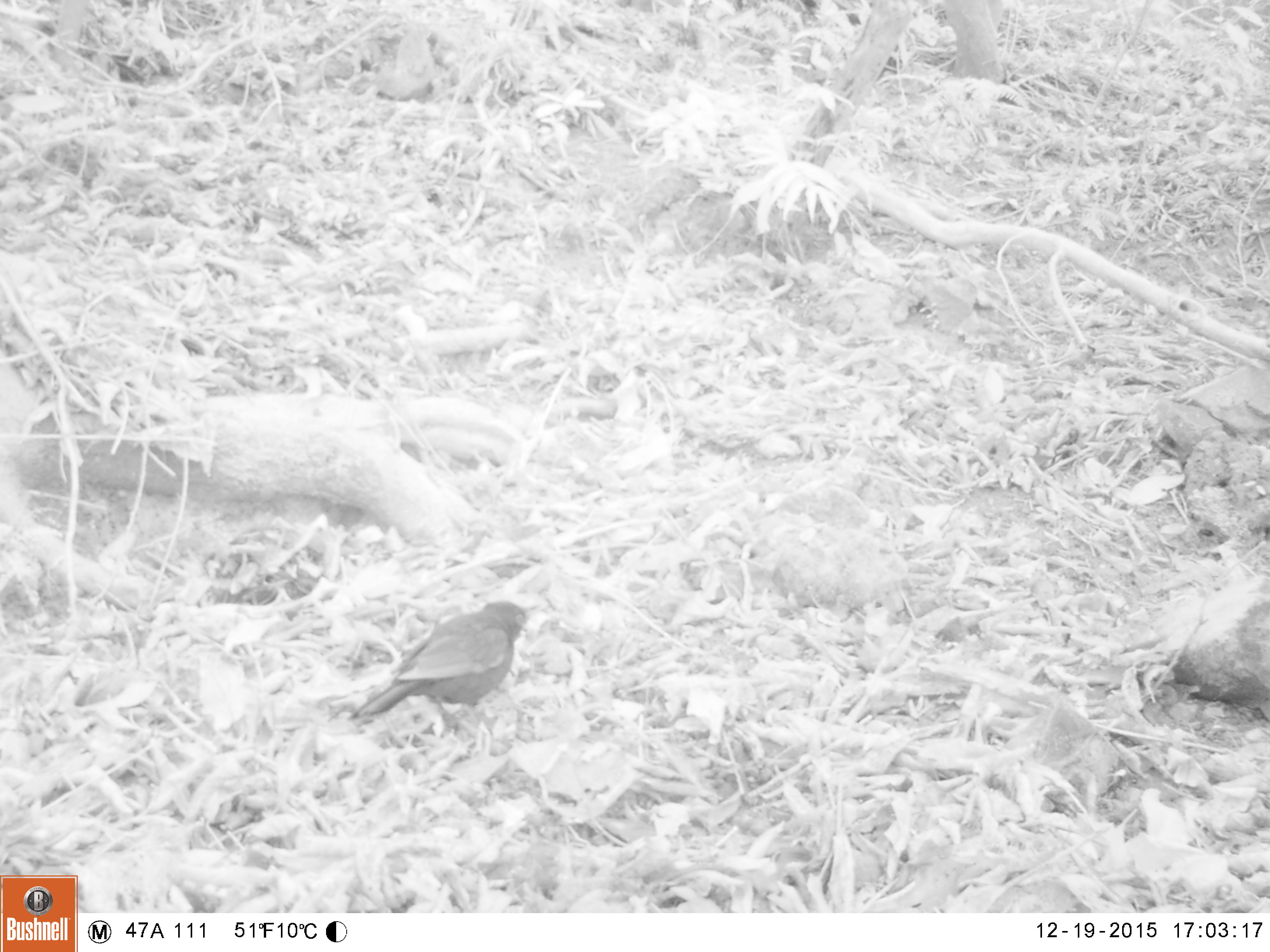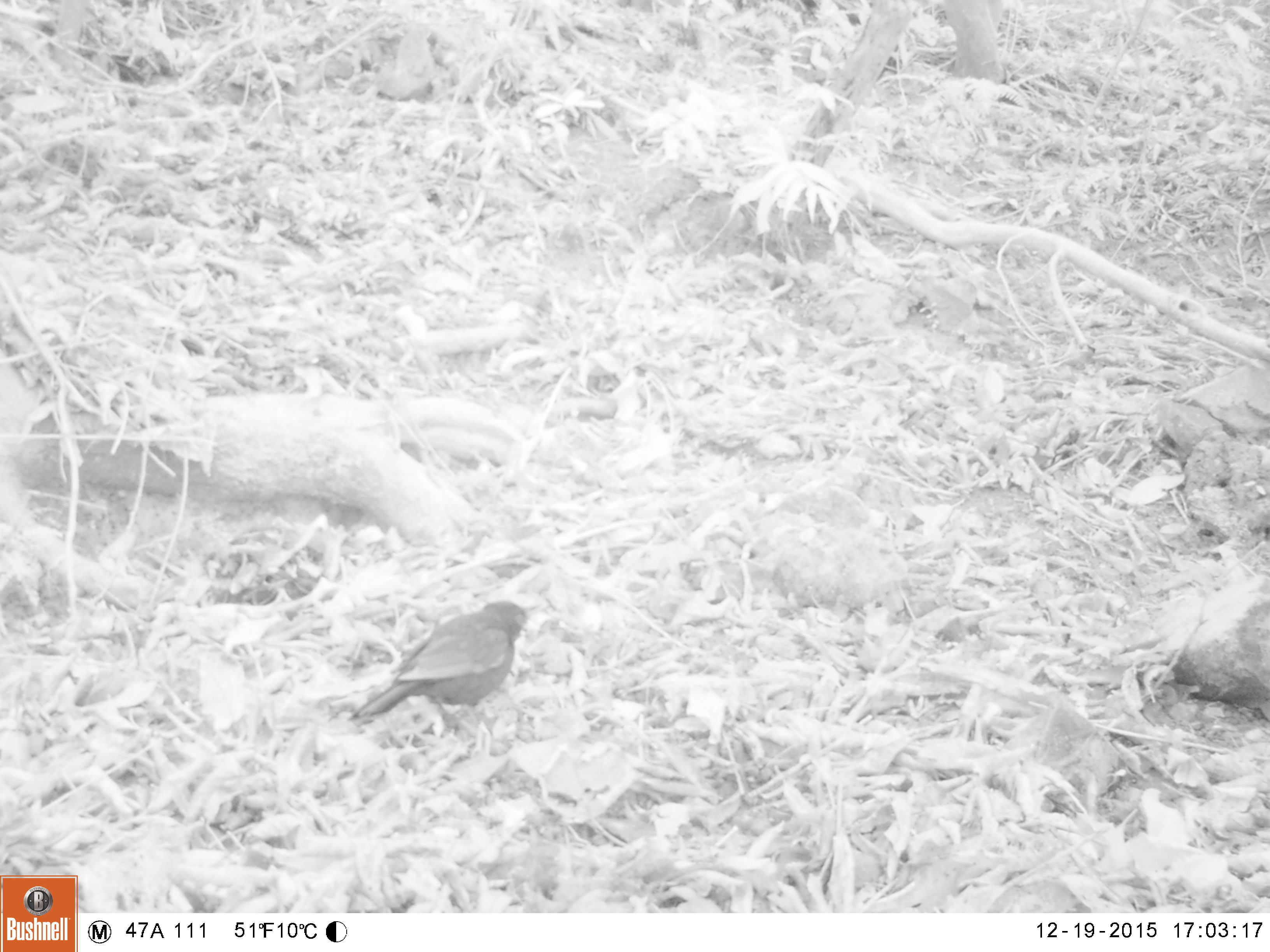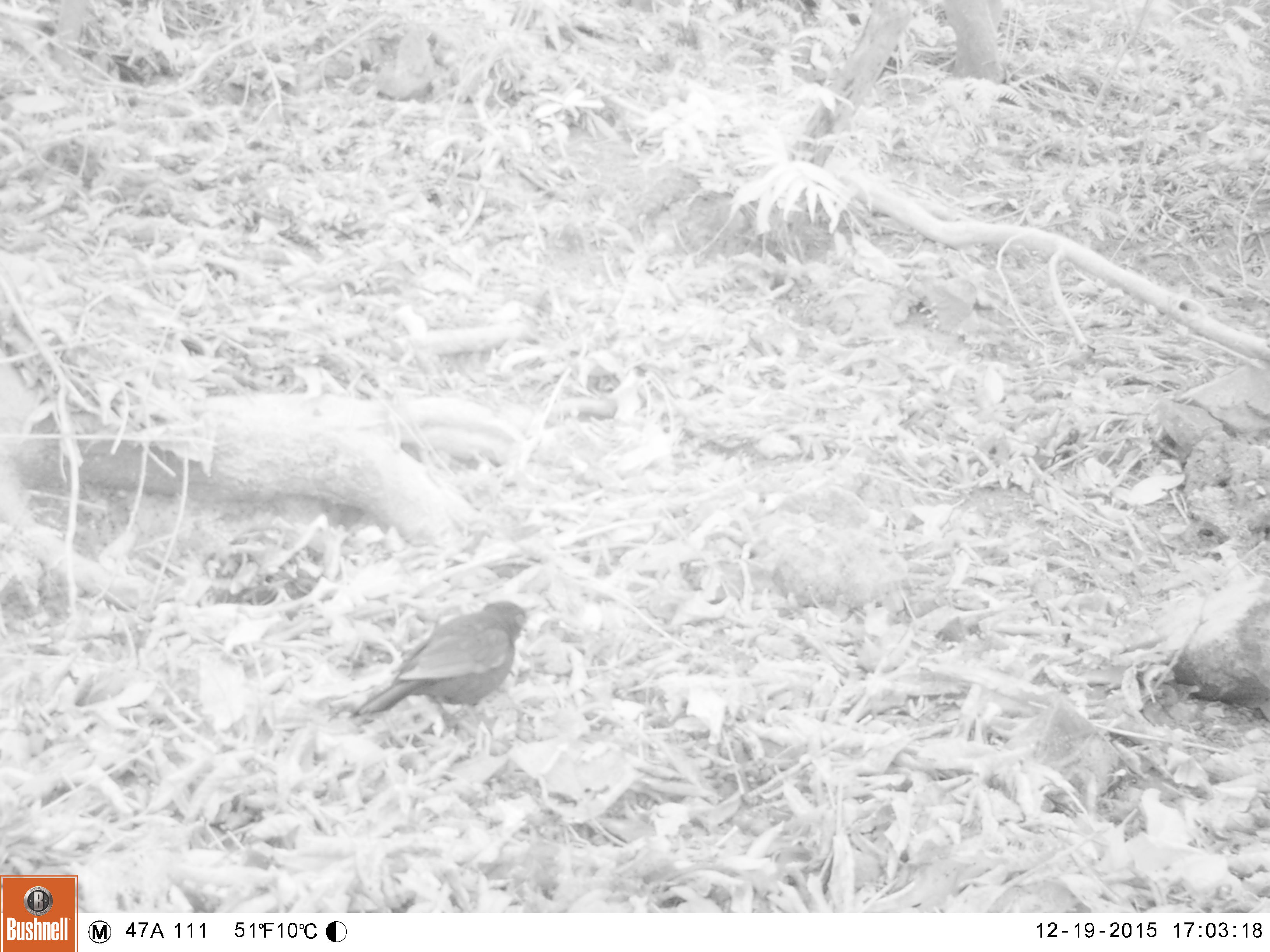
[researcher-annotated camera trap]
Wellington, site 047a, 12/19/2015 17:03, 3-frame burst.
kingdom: Animalia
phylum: Chordata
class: Aves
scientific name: Aves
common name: bird